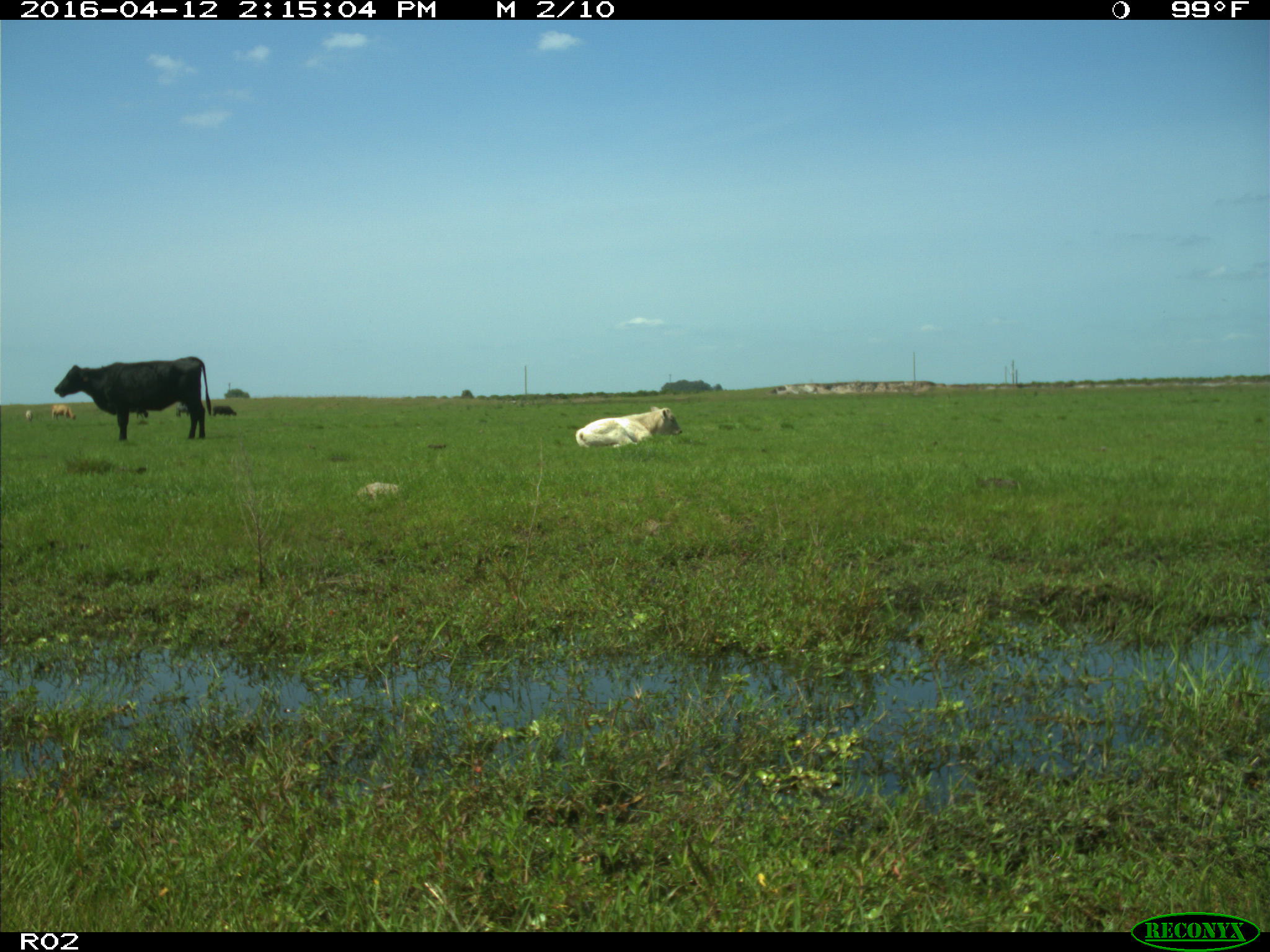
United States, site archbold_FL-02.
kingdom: Animalia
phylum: Chordata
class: Mammalia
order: Artiodactyla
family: Bovidae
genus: Bos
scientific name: Bos taurus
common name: domestic cow